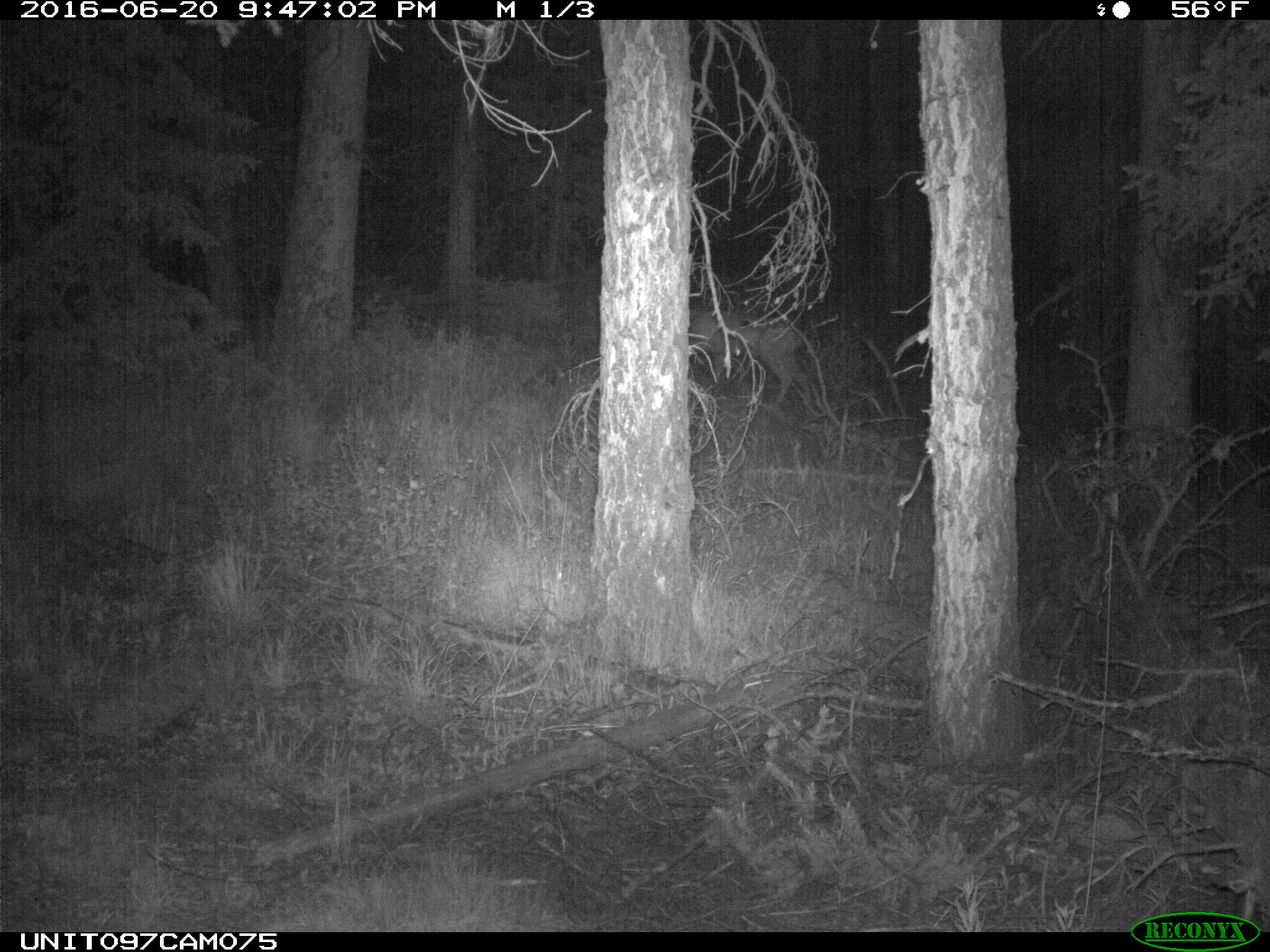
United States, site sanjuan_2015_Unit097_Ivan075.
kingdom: Animalia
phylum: Chordata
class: Mammalia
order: Artiodactyla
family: Cervidae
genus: Odocoileus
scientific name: Odocoileus hemionus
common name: mule deer